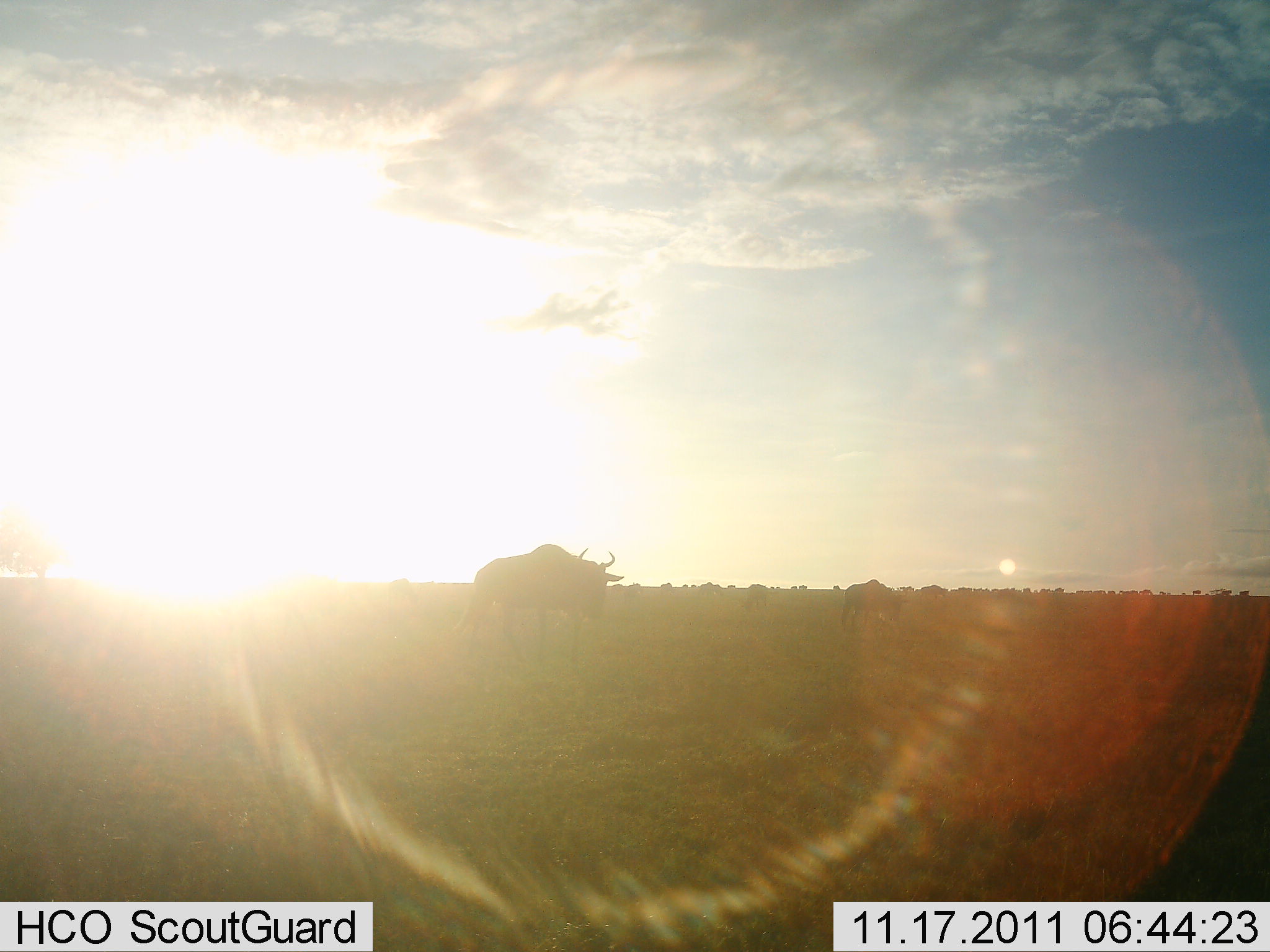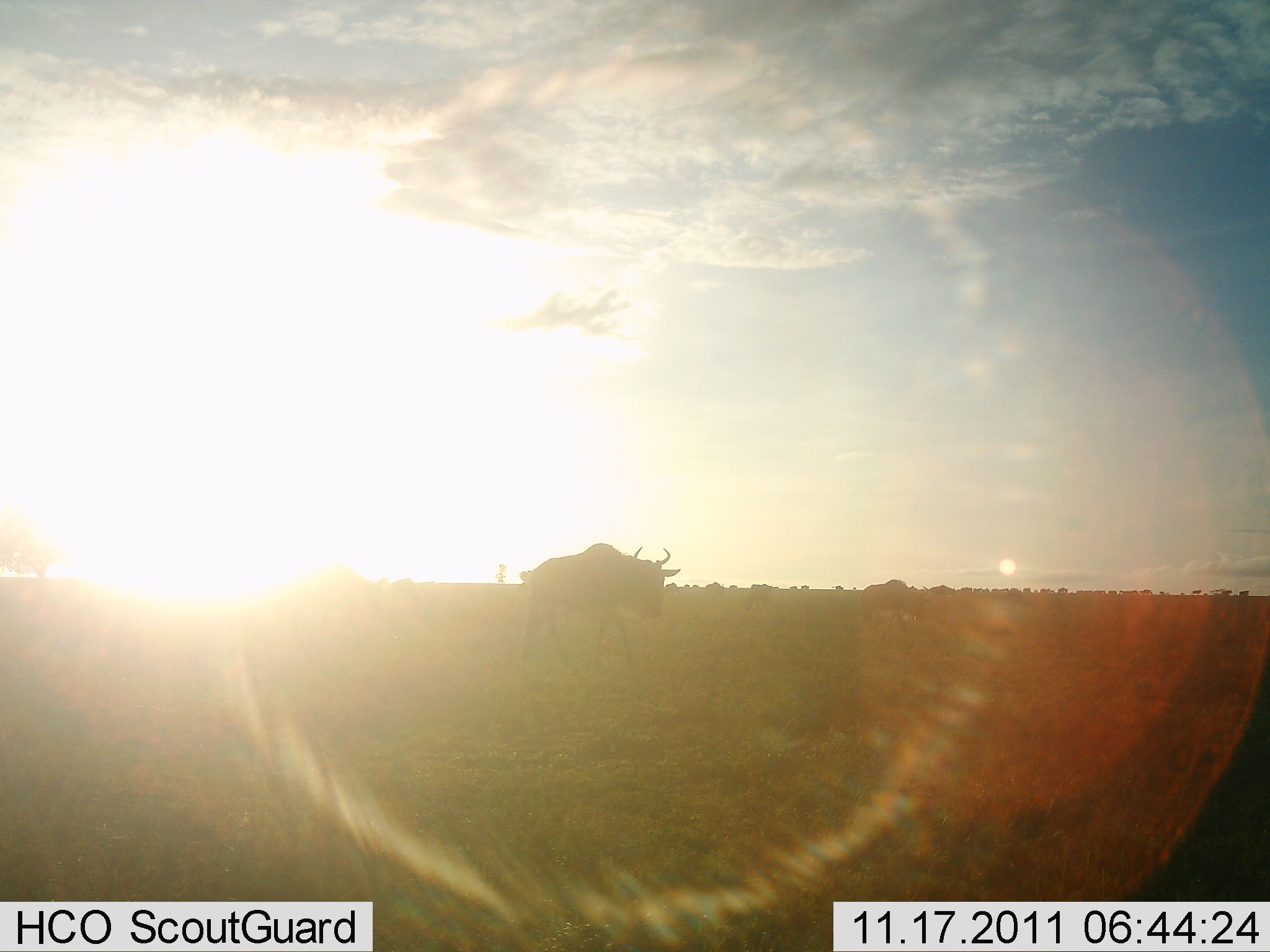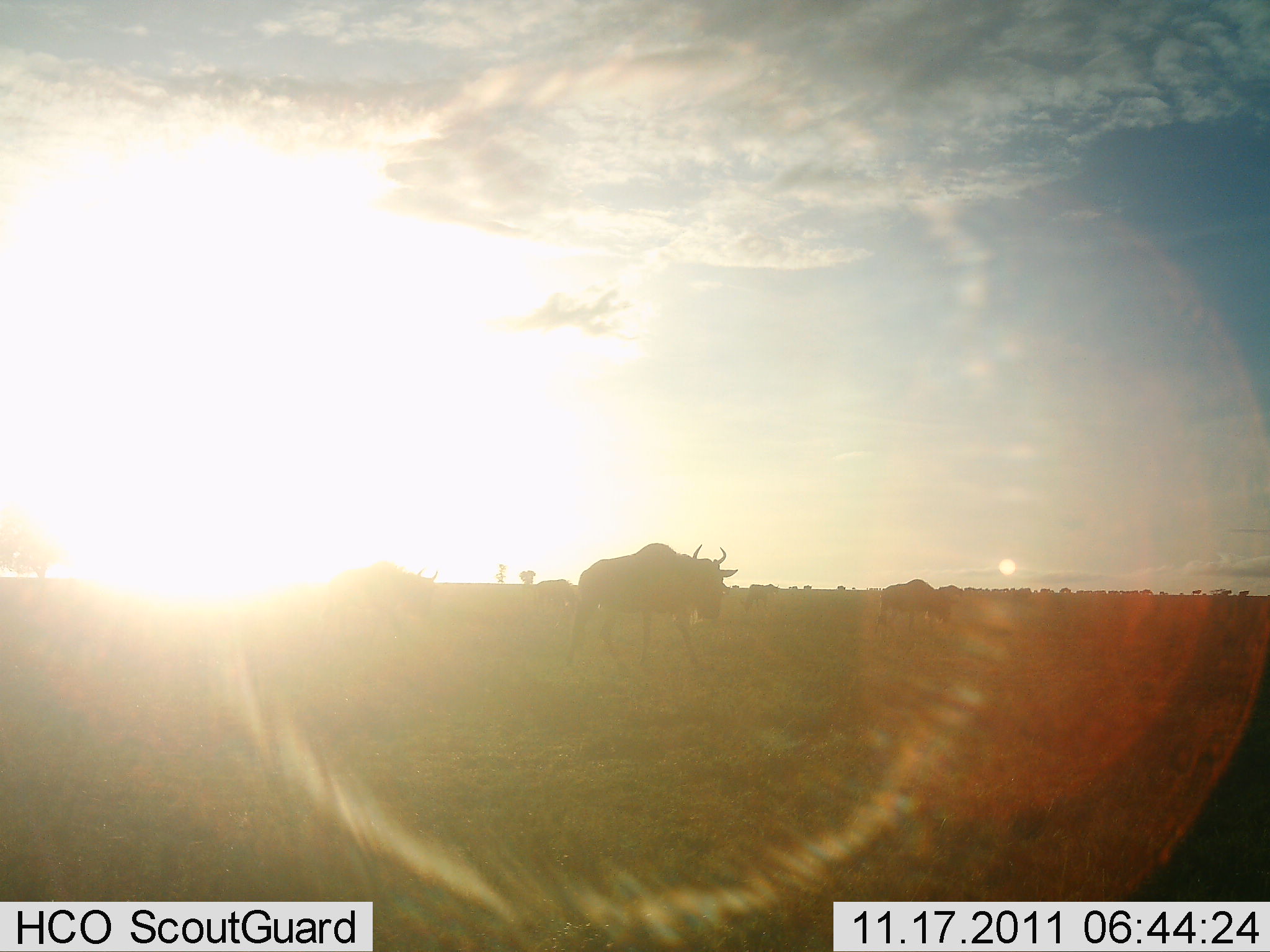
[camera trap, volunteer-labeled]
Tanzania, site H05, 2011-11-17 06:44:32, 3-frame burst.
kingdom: Animalia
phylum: Chordata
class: Mammalia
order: Artiodactyla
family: Bovidae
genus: Connochaetes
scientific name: Connochaetes taurinus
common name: blue wildebeest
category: wildebeest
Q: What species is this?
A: Wildebeest (blue wildebeest) (Connochaetes taurinus).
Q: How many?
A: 11-50.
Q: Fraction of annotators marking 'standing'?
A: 20%.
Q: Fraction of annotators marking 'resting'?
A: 0%.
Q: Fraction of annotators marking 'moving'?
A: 90%.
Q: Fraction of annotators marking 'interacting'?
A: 0%.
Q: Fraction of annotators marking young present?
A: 0%.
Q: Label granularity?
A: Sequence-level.